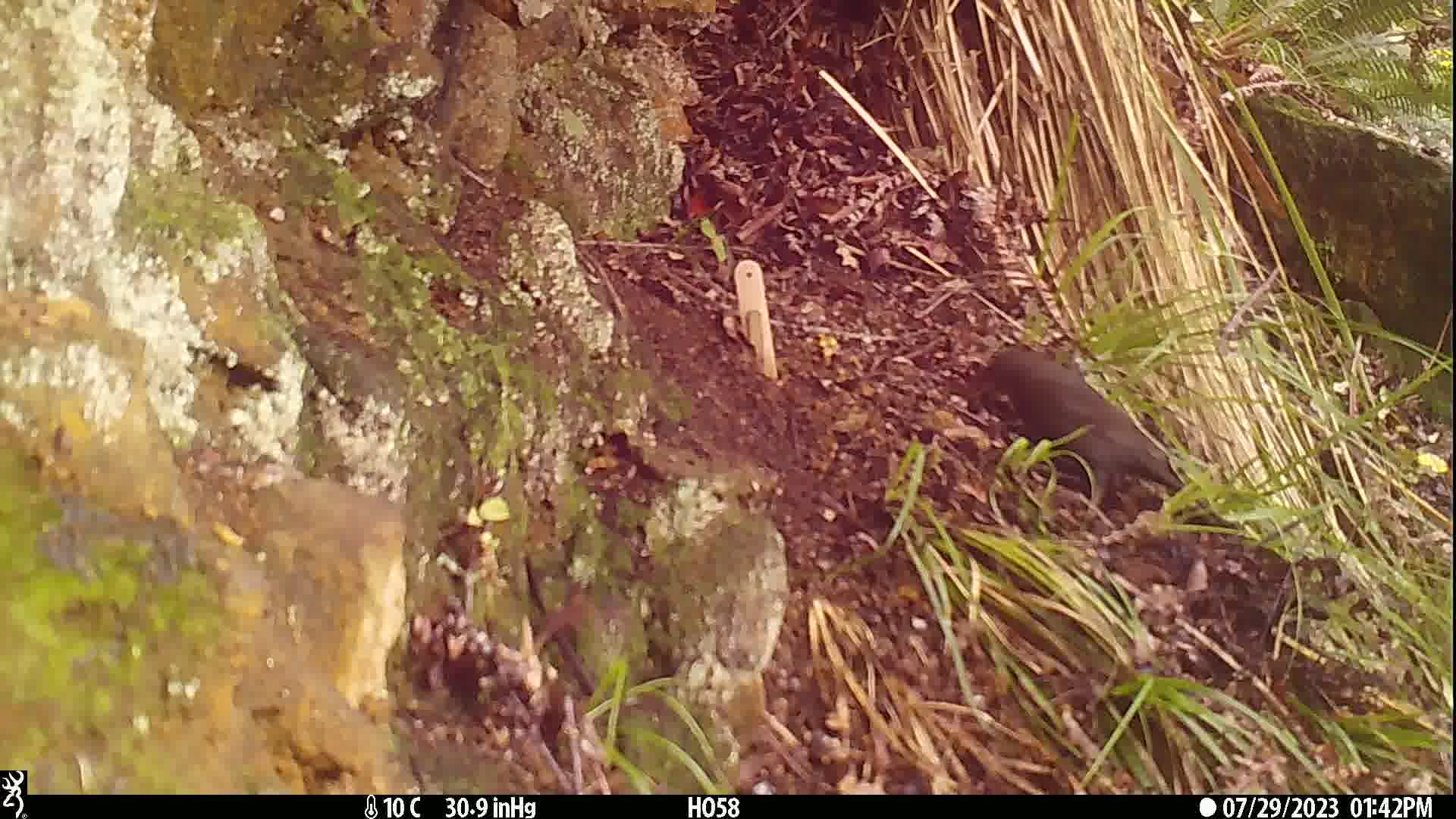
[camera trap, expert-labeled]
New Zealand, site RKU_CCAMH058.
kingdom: Animalia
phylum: Chordata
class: Aves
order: Passeriformes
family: Turdidae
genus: Turdus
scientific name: Turdus merula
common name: eurasian blackbird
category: blackbird